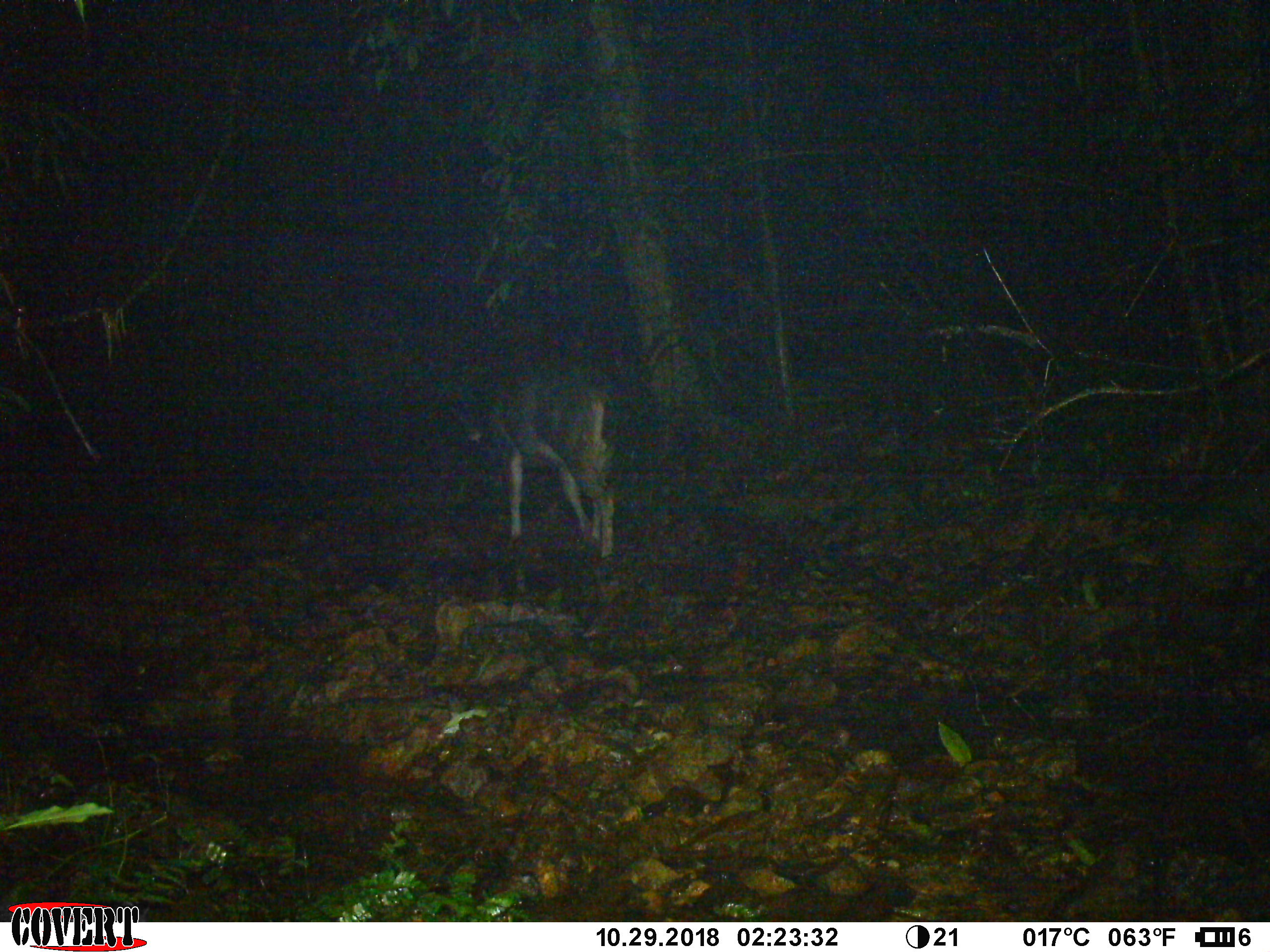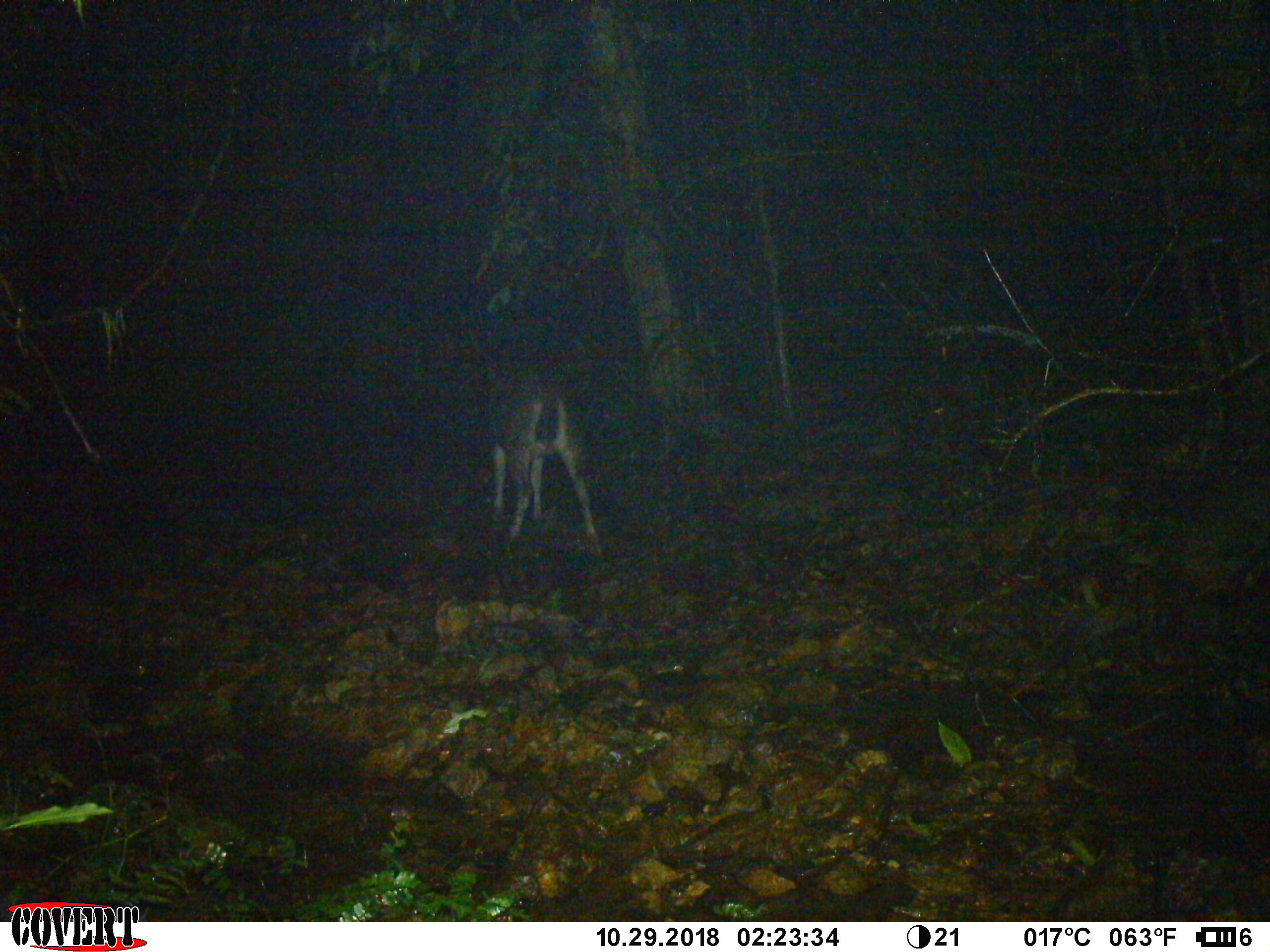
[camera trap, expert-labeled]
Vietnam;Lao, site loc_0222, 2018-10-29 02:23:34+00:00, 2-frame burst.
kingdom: Animalia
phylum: Chordata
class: Mammalia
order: Artiodactyla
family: Cervidae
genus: Rusa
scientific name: Rusa unicolor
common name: sambar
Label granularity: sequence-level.